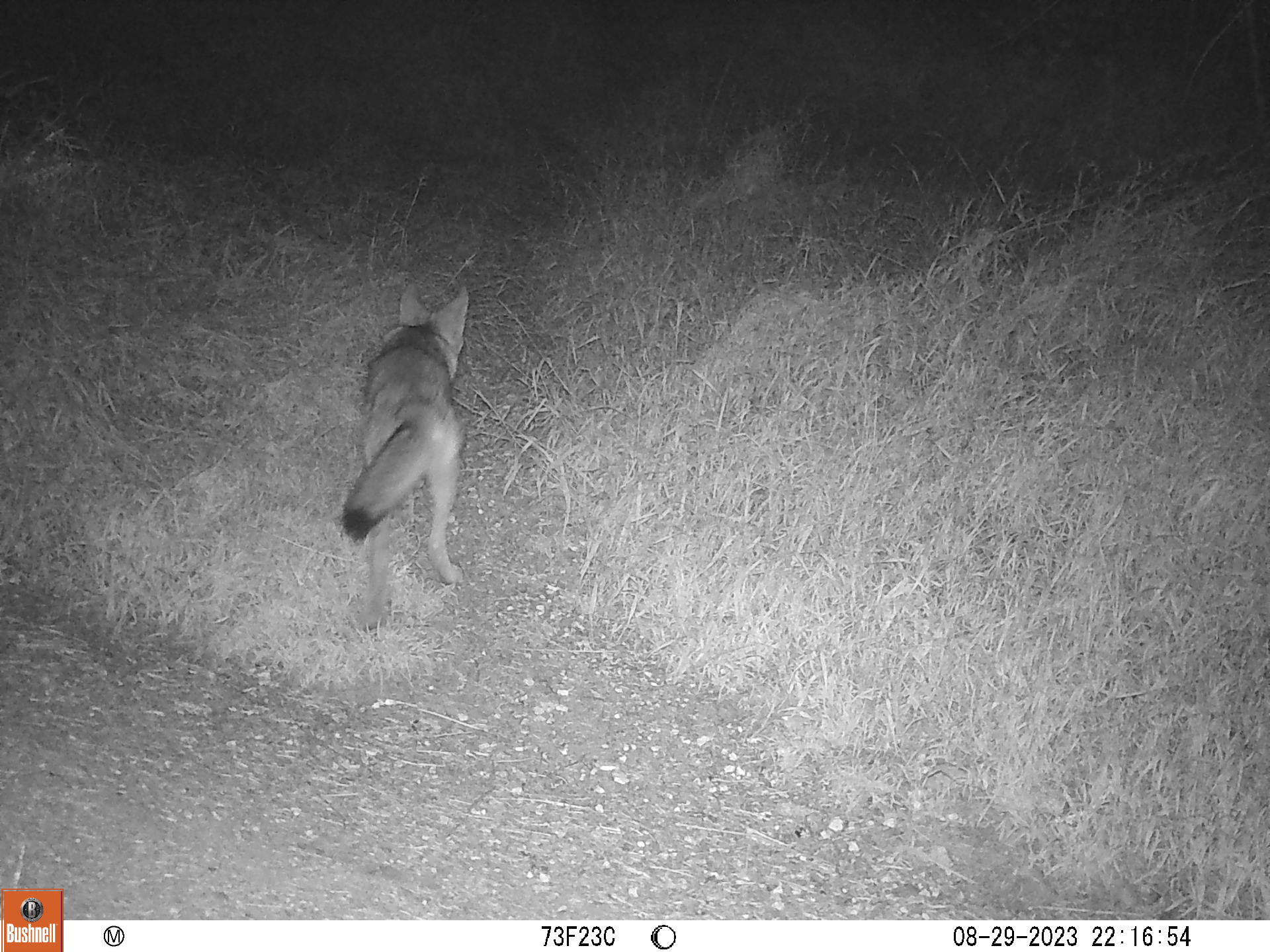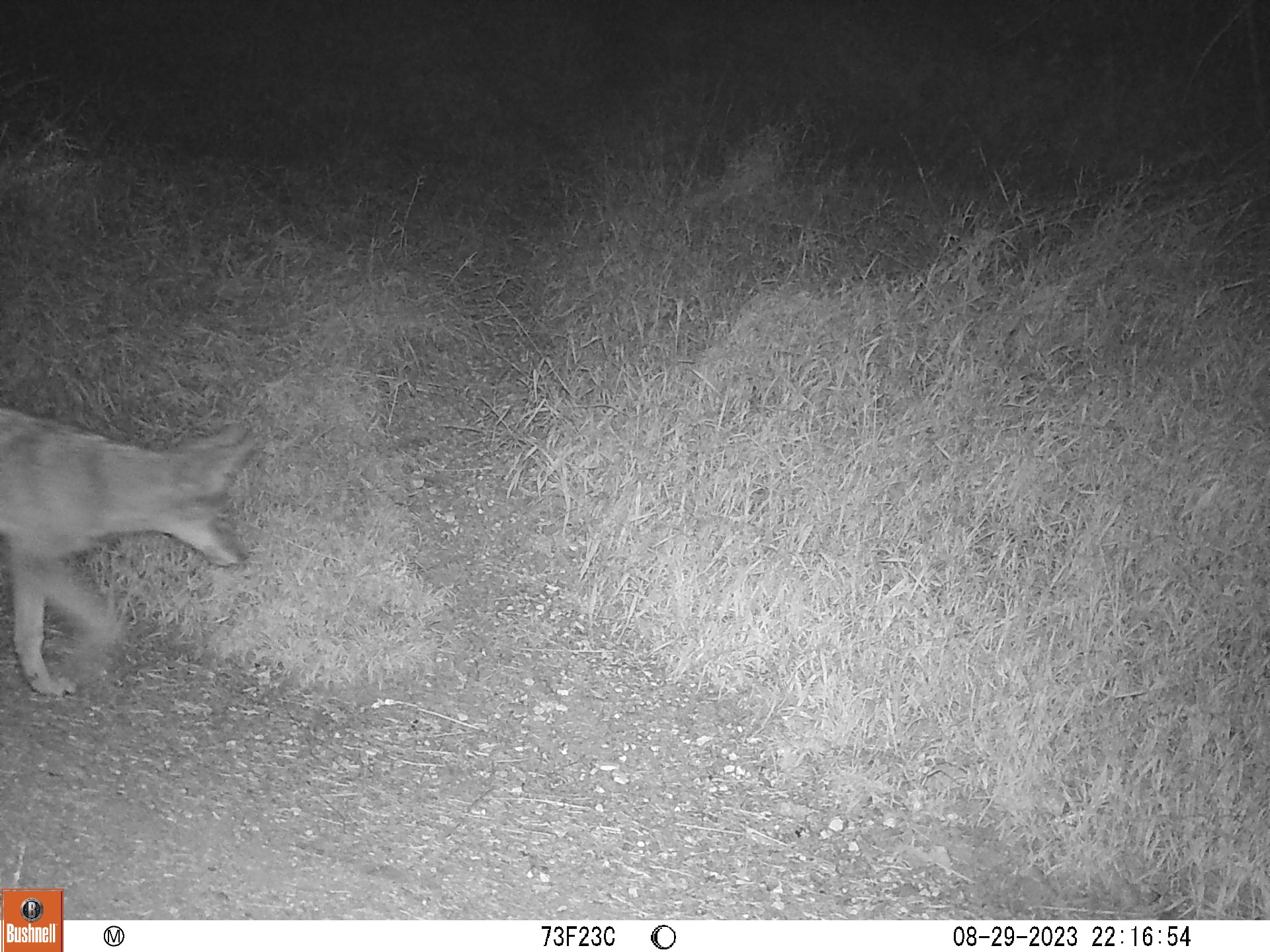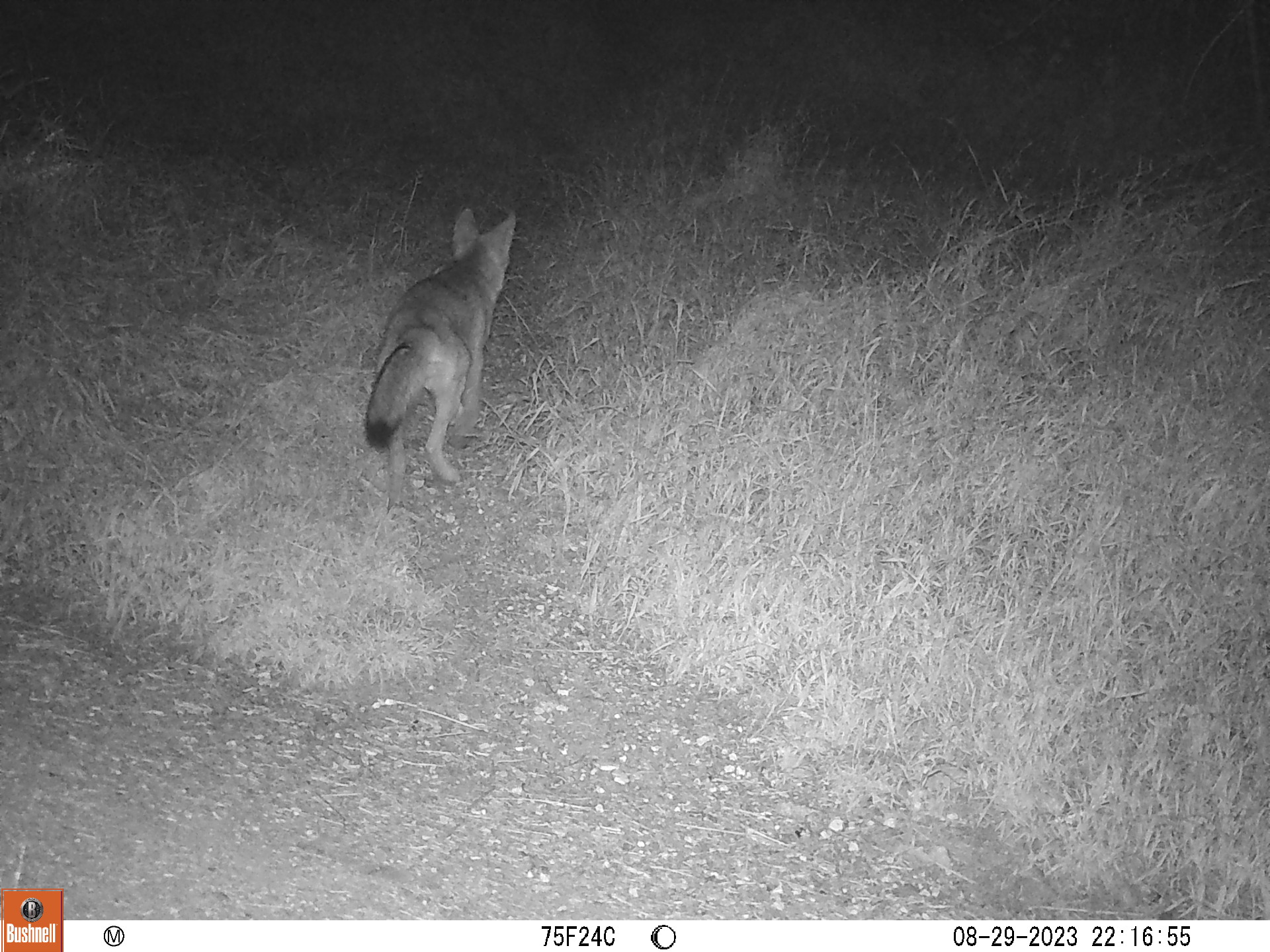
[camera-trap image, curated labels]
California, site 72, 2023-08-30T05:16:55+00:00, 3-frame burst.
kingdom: Animalia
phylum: Chordata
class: Mammalia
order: Carnivora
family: Canidae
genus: Canis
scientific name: Canis latrans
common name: coyote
Coyote (Canis latrans).